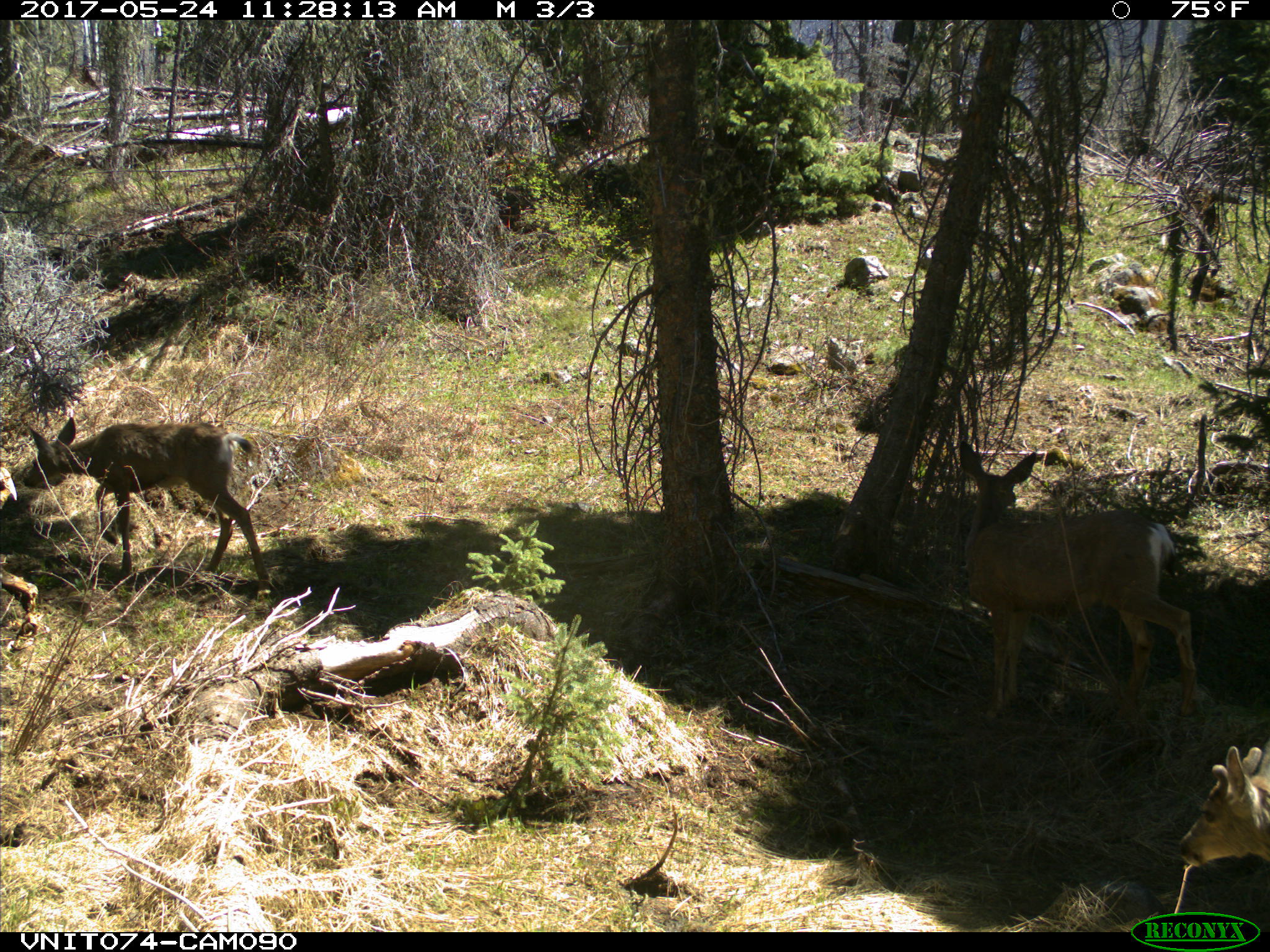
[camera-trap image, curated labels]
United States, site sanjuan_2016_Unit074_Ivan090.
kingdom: Animalia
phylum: Chordata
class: Mammalia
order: Artiodactyla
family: Cervidae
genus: Odocoileus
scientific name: Odocoileus hemionus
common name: mule deer